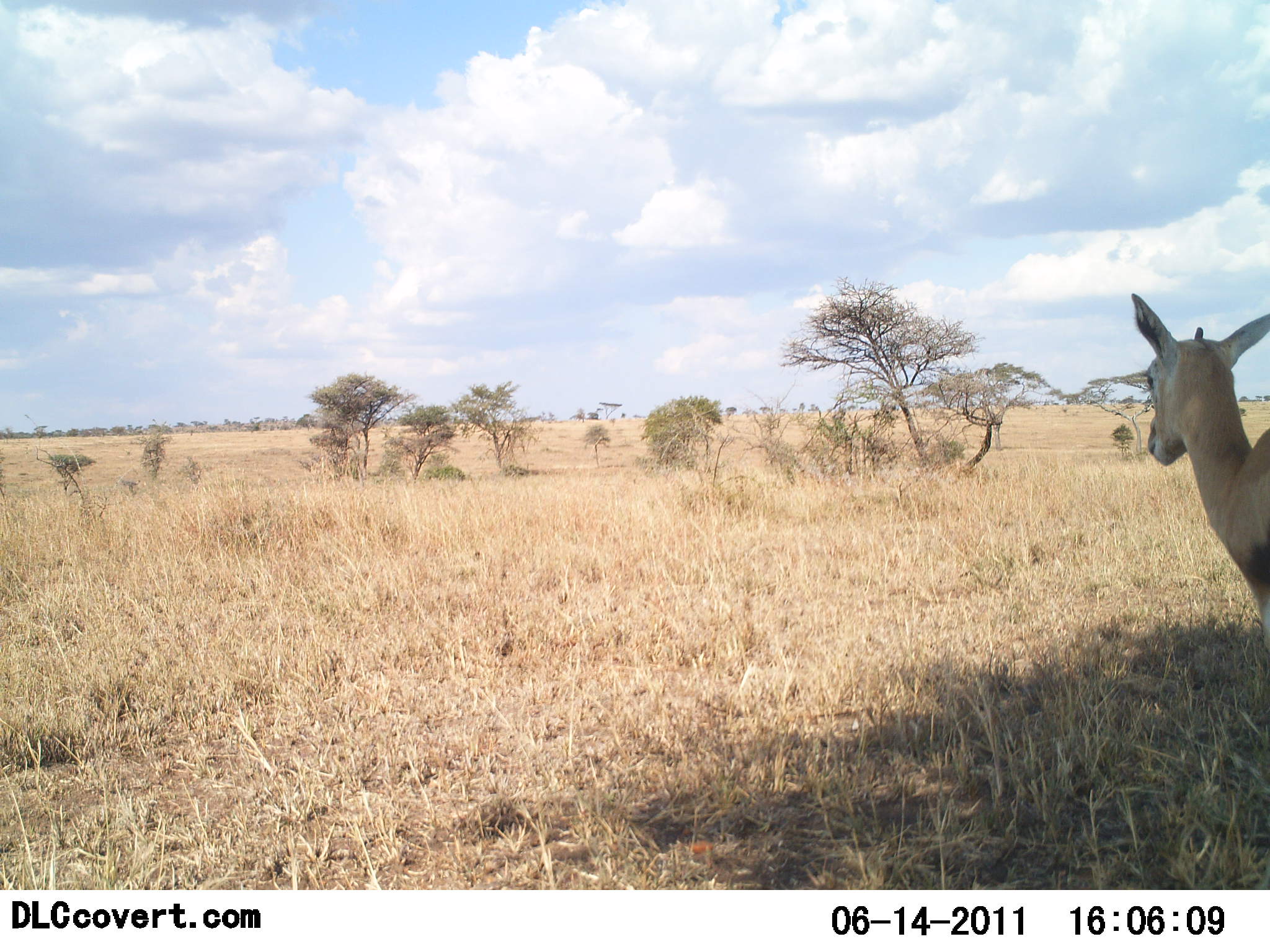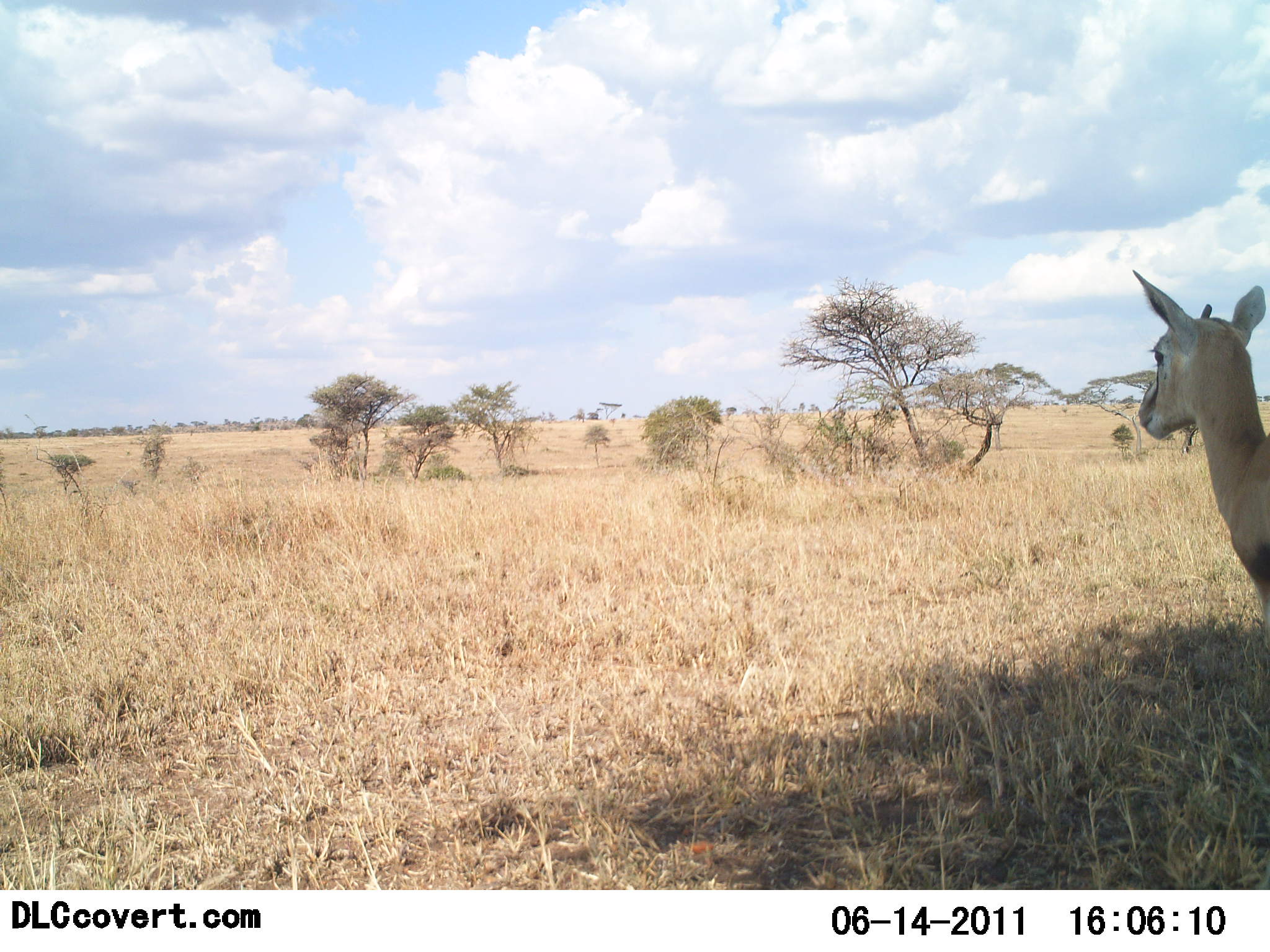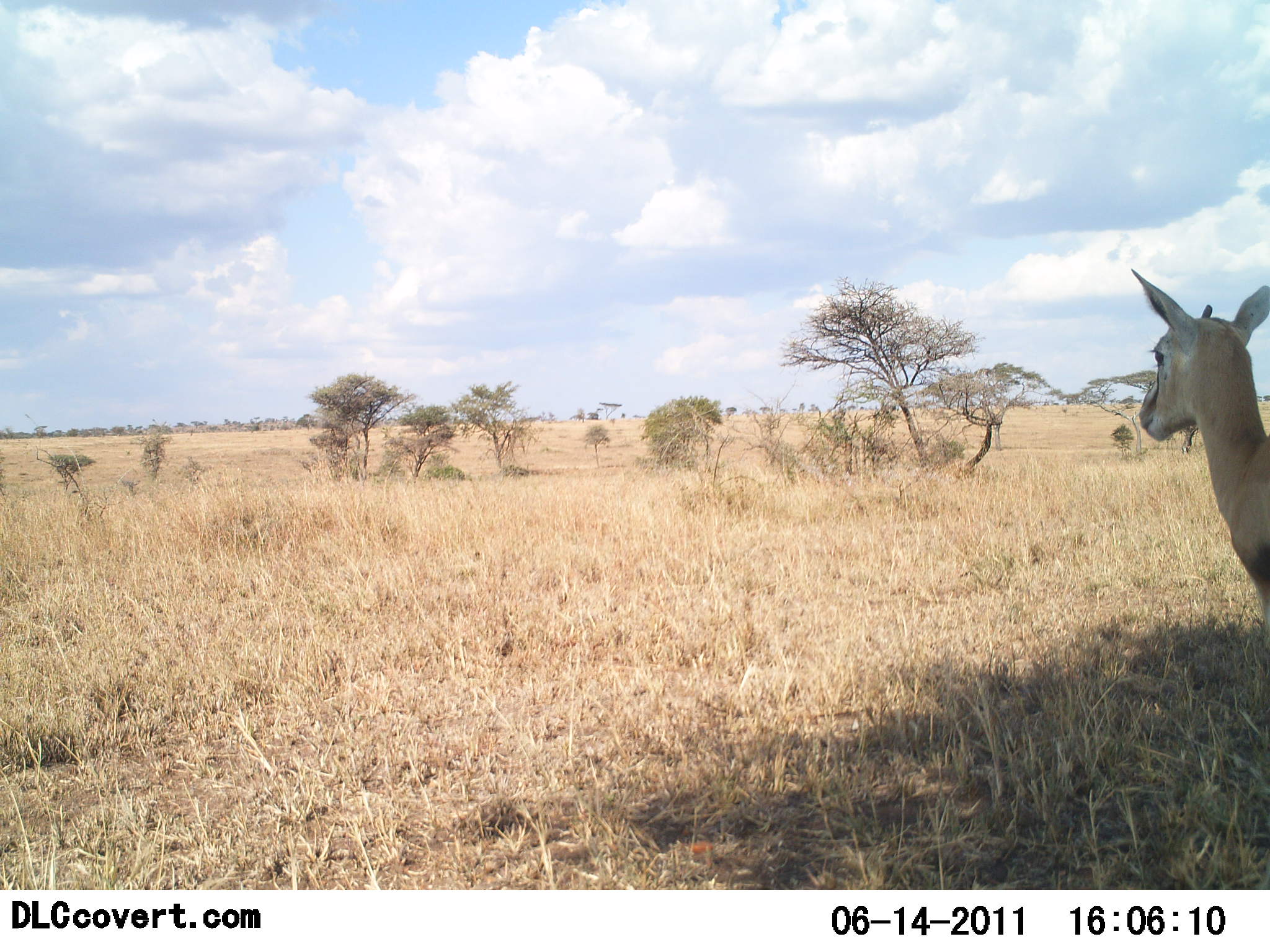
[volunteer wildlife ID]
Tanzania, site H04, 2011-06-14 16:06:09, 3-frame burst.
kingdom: Animalia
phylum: Chordata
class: Mammalia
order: Artiodactyla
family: Bovidae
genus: Eudorcas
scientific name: Eudorcas thomsonii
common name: thomson's gazelle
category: gazellethomsons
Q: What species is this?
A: Gazellethomsons (thomson's gazelle) (Eudorcas thomsonii).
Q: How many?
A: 1.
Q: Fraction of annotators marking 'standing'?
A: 100%.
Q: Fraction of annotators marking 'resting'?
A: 0%.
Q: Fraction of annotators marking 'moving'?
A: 0%.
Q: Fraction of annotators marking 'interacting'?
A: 0%.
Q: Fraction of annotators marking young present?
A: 9%.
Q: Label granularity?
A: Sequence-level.